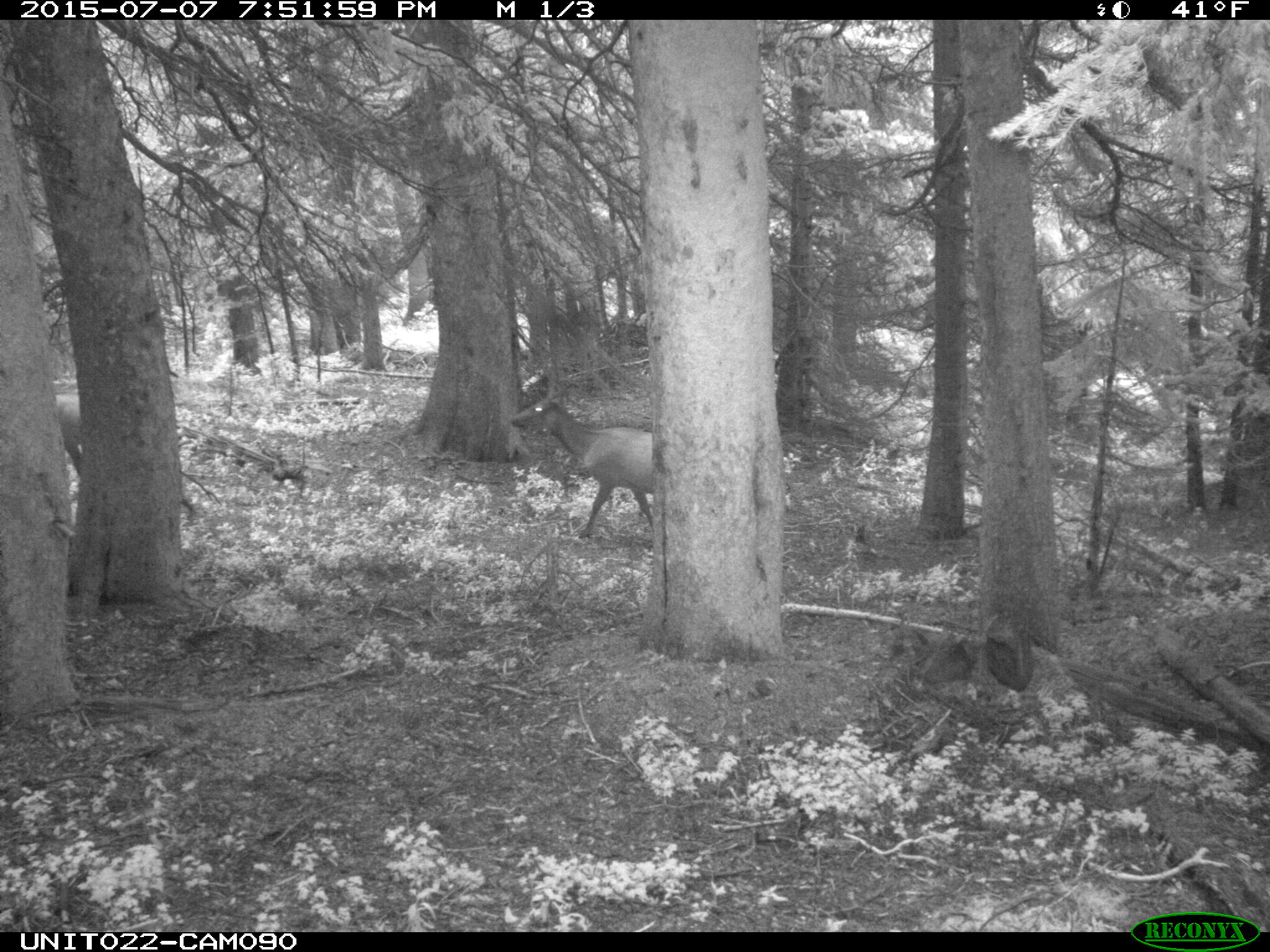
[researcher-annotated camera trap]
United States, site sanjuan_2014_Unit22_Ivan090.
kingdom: Animalia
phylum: Chordata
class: Mammalia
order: Artiodactyla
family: Cervidae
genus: Cervus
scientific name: Cervus elaphus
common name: red deer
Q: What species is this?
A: Cervus elaphus (red deer).